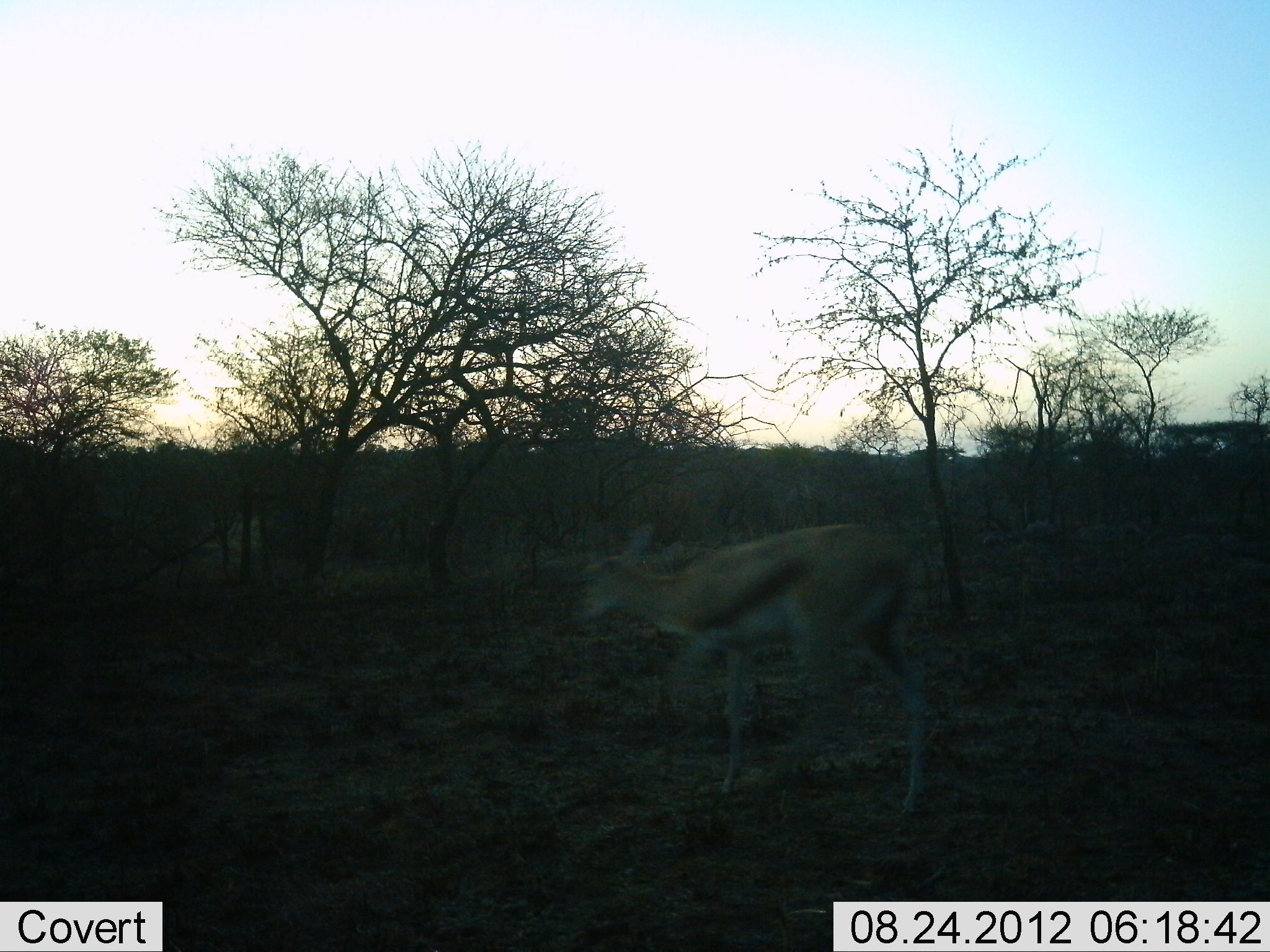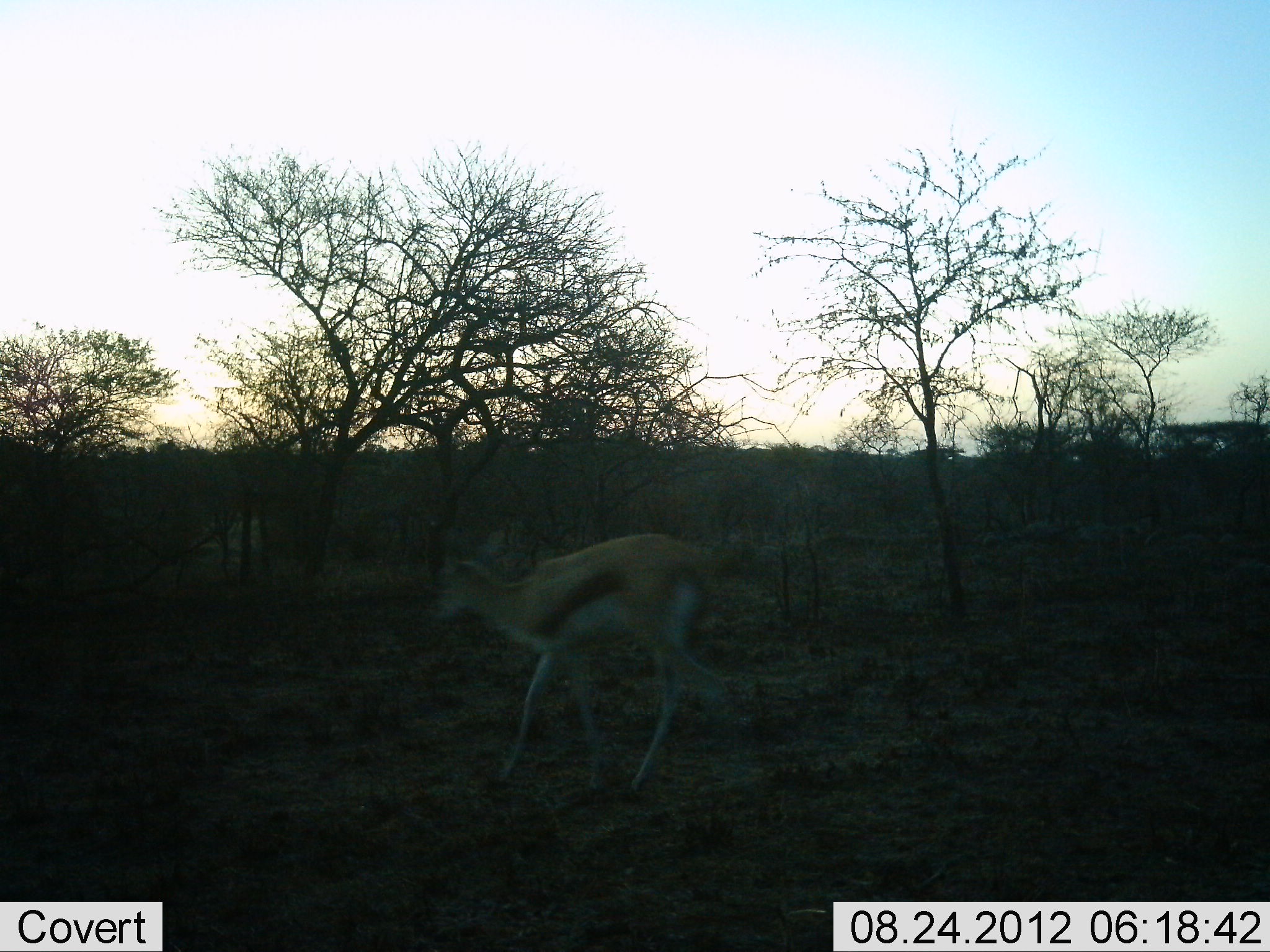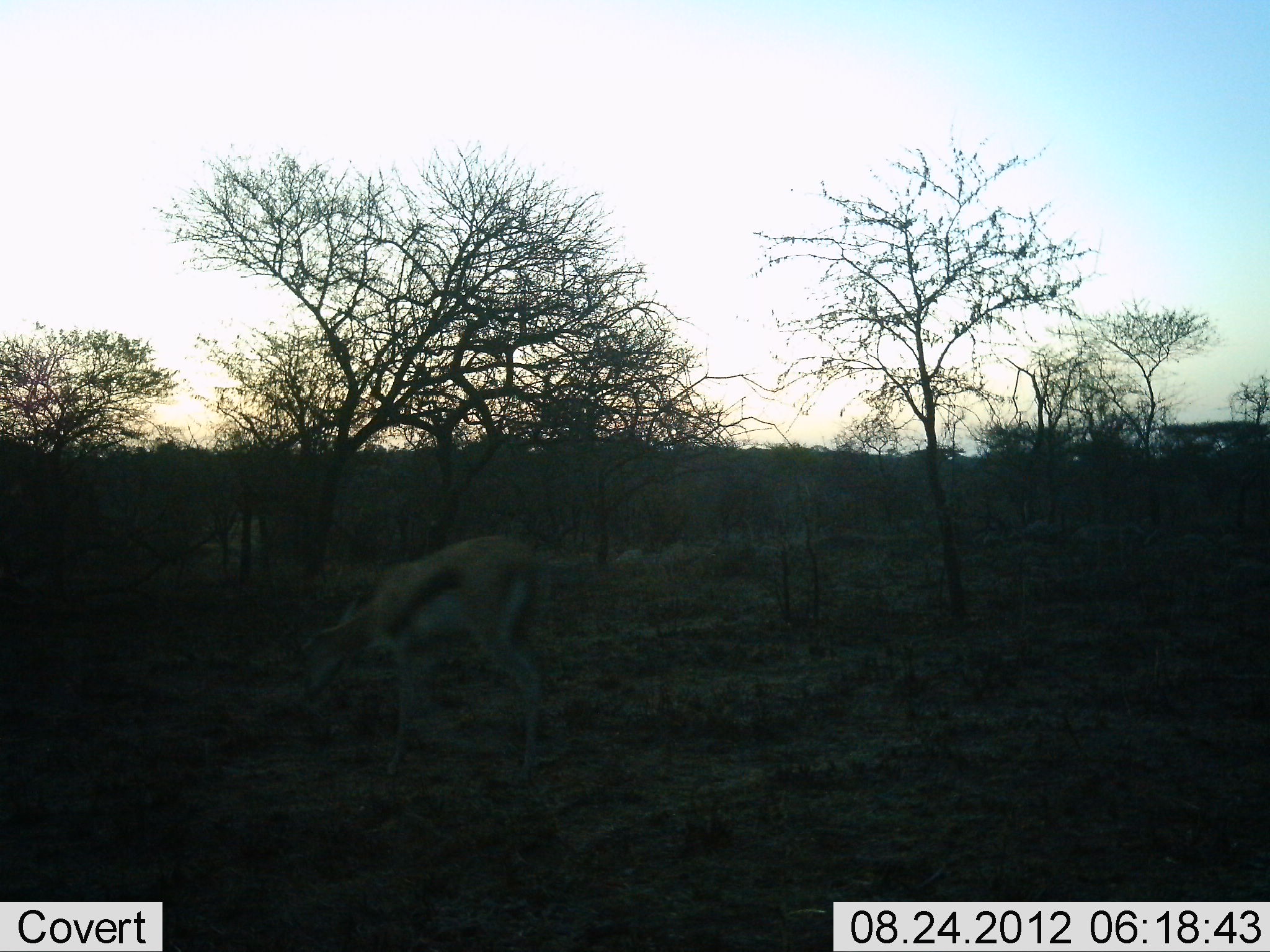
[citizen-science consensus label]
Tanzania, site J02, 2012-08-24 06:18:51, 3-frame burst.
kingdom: Animalia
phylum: Chordata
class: Mammalia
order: Artiodactyla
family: Bovidae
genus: Eudorcas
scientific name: Eudorcas thomsonii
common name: thomson's gazelle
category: gazellethomsons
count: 1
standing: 10%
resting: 0%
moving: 90%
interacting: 0%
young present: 0%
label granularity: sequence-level